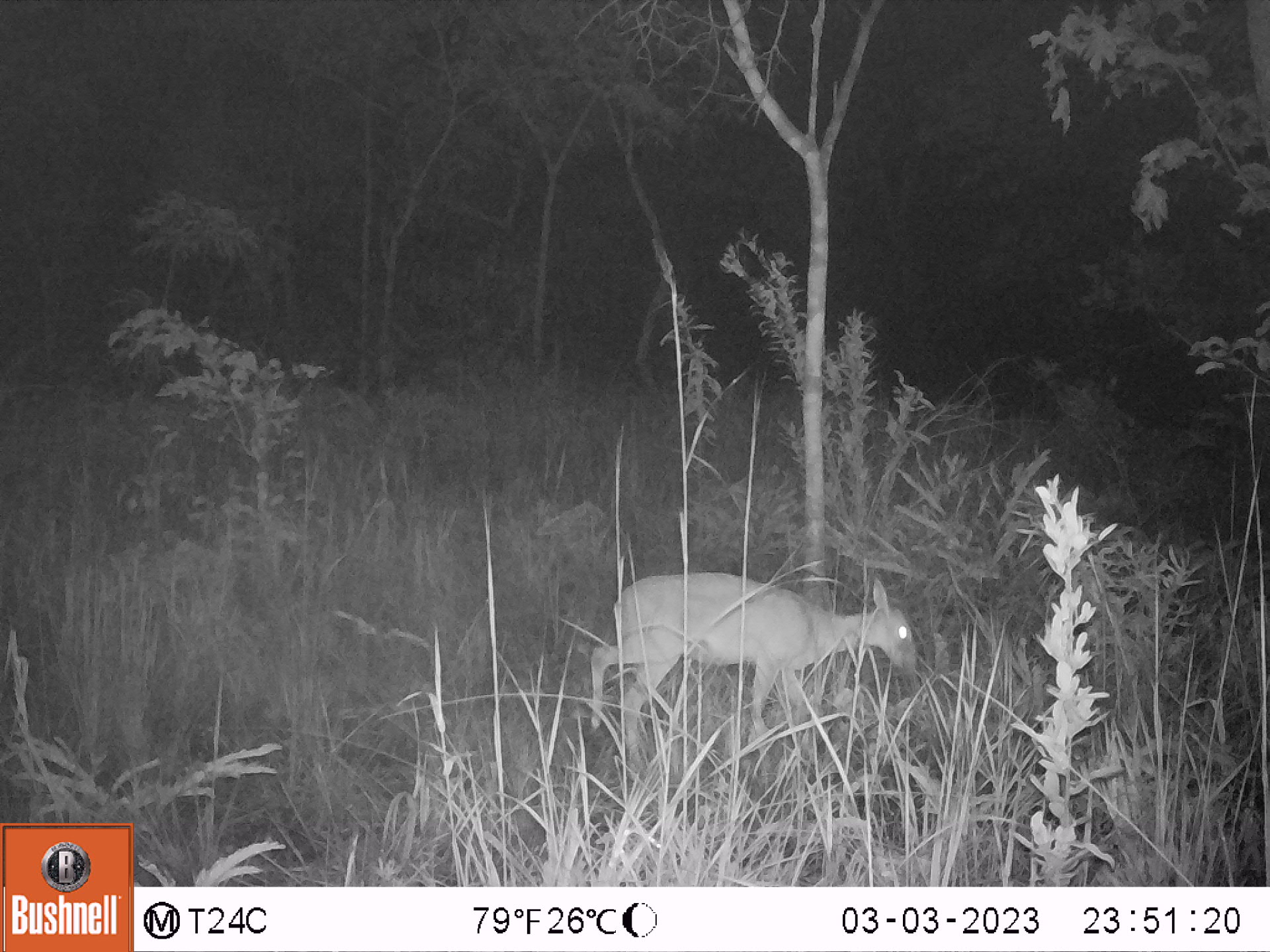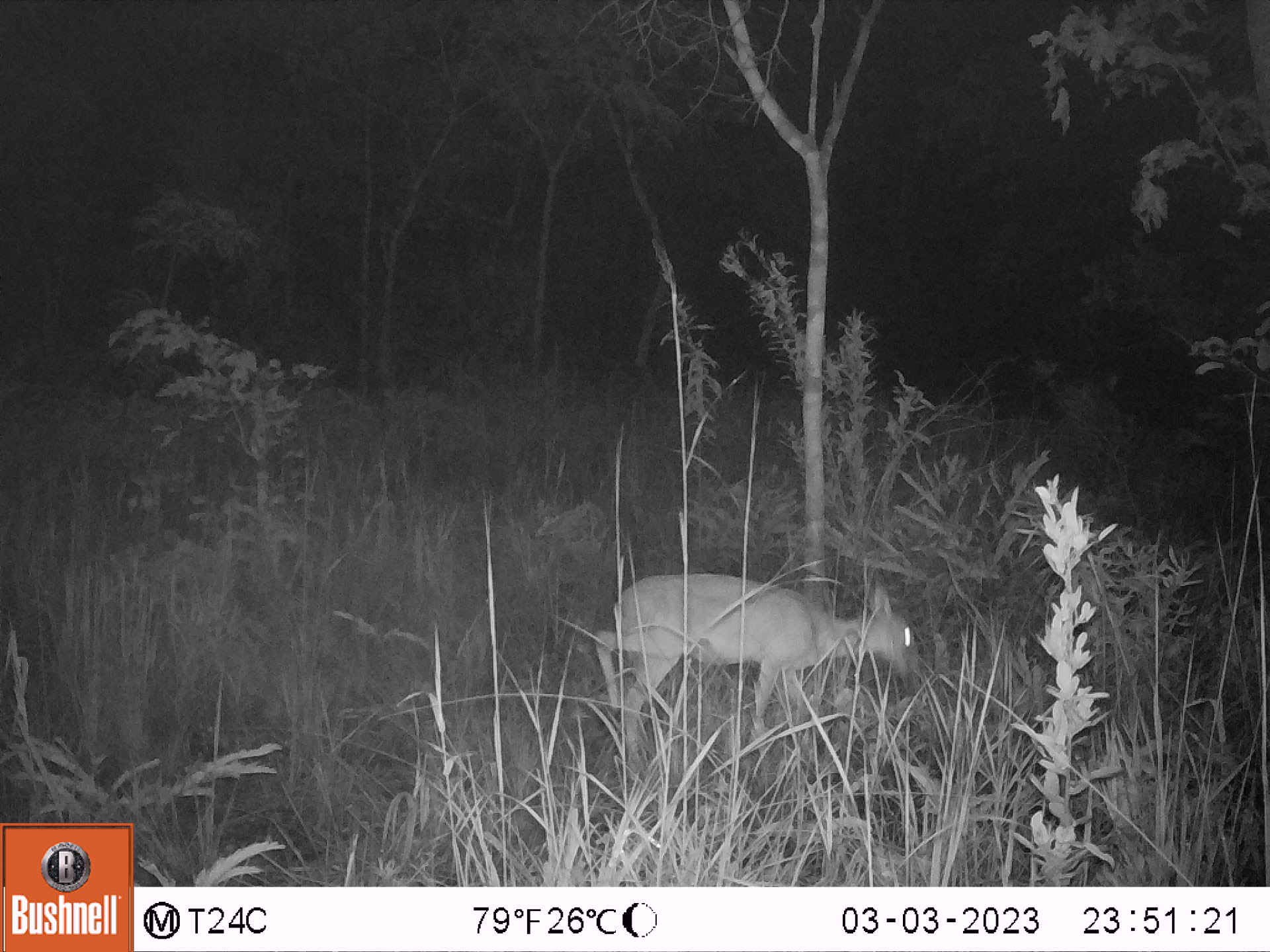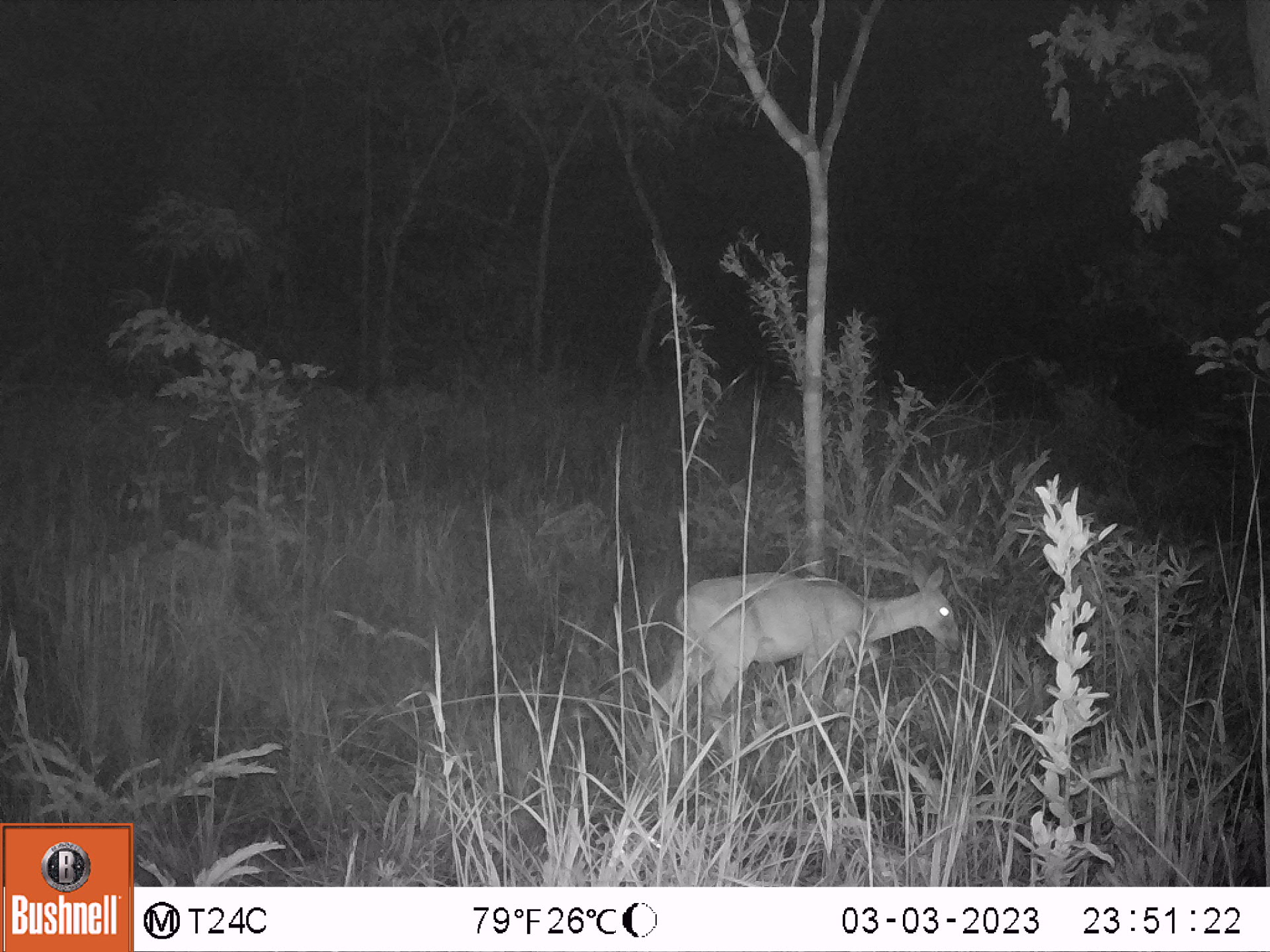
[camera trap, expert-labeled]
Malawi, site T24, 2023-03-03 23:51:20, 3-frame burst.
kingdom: Animalia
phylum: Chordata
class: Mammalia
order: Artiodactyla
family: Bovidae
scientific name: Antilopinae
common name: small antelope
Small antelope (Antilopinae), count 1.